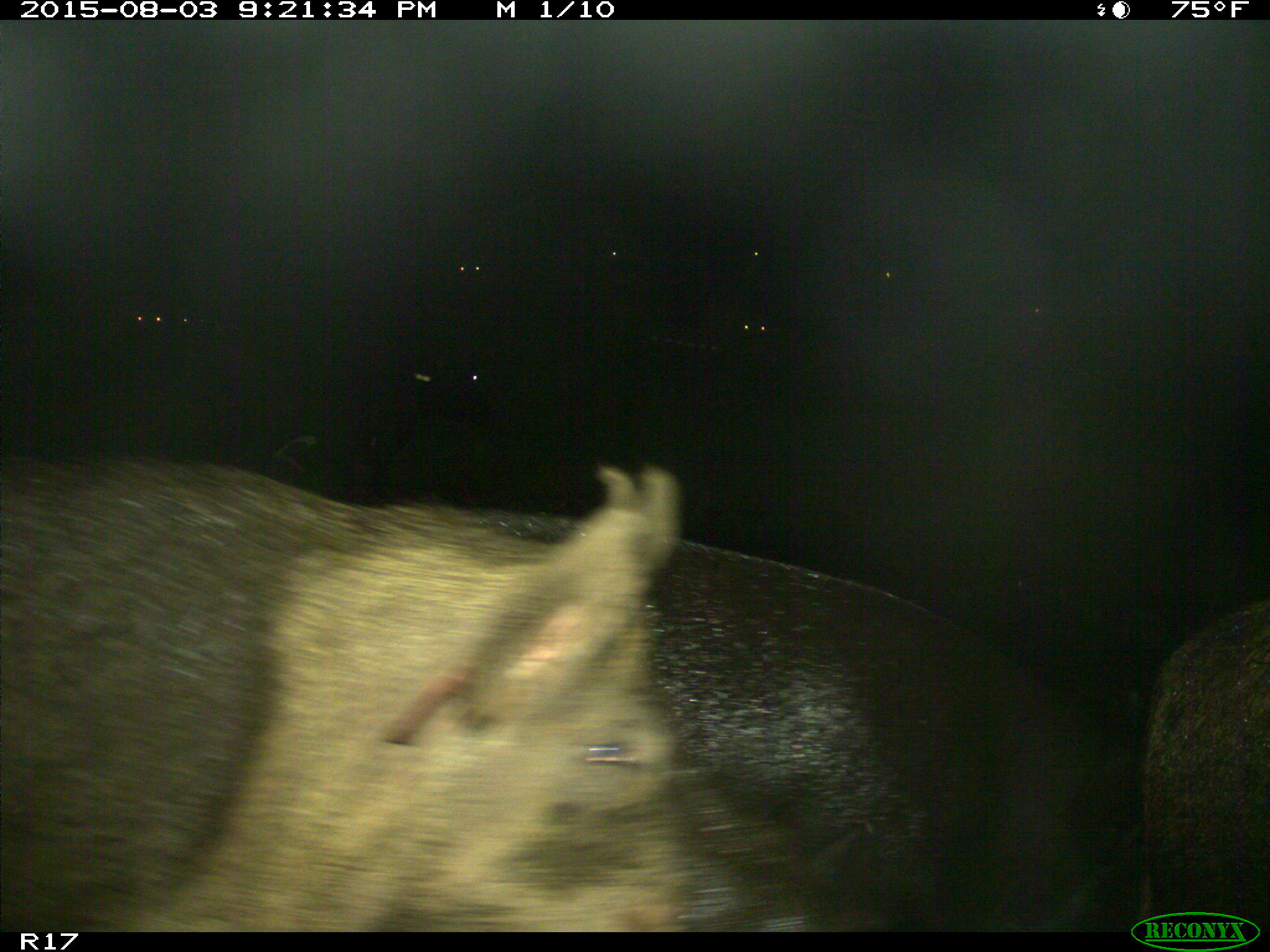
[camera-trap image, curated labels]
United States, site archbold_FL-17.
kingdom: Animalia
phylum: Chordata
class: Mammalia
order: Artiodactyla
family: Suidae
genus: Sus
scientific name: Sus scrofa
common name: wild boar